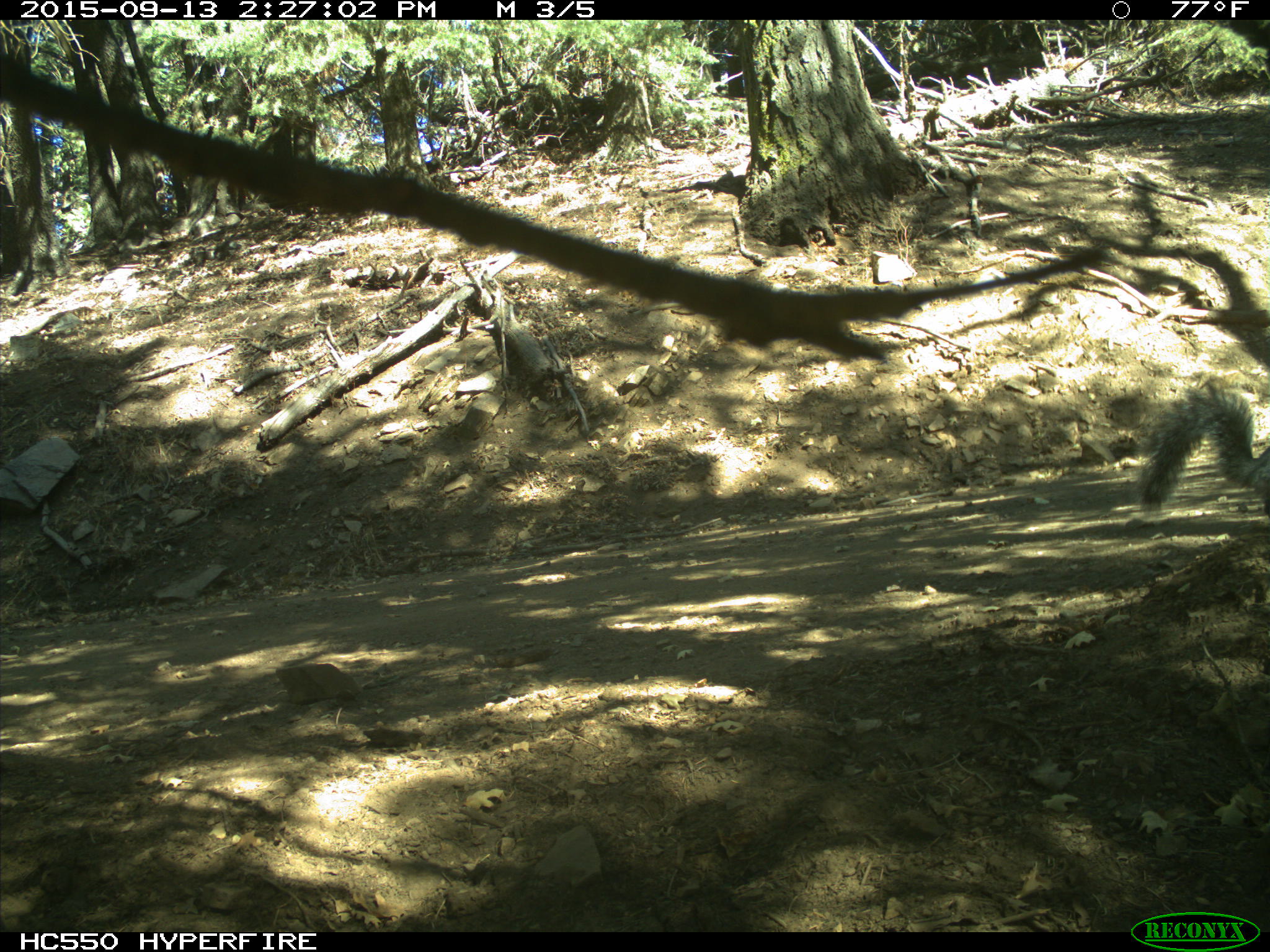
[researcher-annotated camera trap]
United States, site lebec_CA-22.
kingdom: Animalia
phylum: Chordata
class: Mammalia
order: Rodentia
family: Sciuridae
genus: Sciurus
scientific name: Sciurus carolinensis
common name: eastern gray squirrel